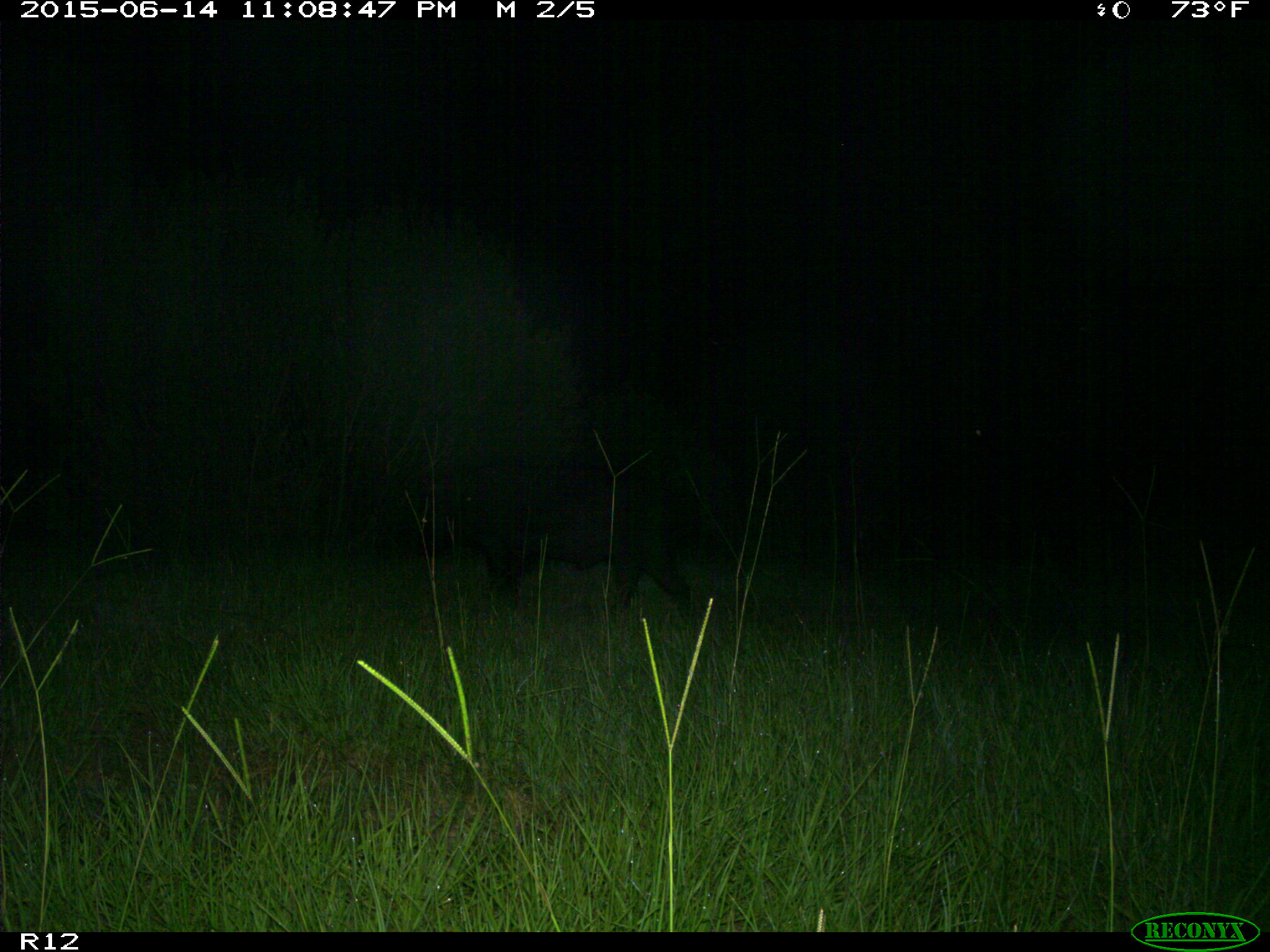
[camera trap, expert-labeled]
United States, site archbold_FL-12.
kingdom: Animalia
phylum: Chordata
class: Mammalia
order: Artiodactyla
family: Suidae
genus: Sus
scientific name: Sus scrofa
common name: wild boar